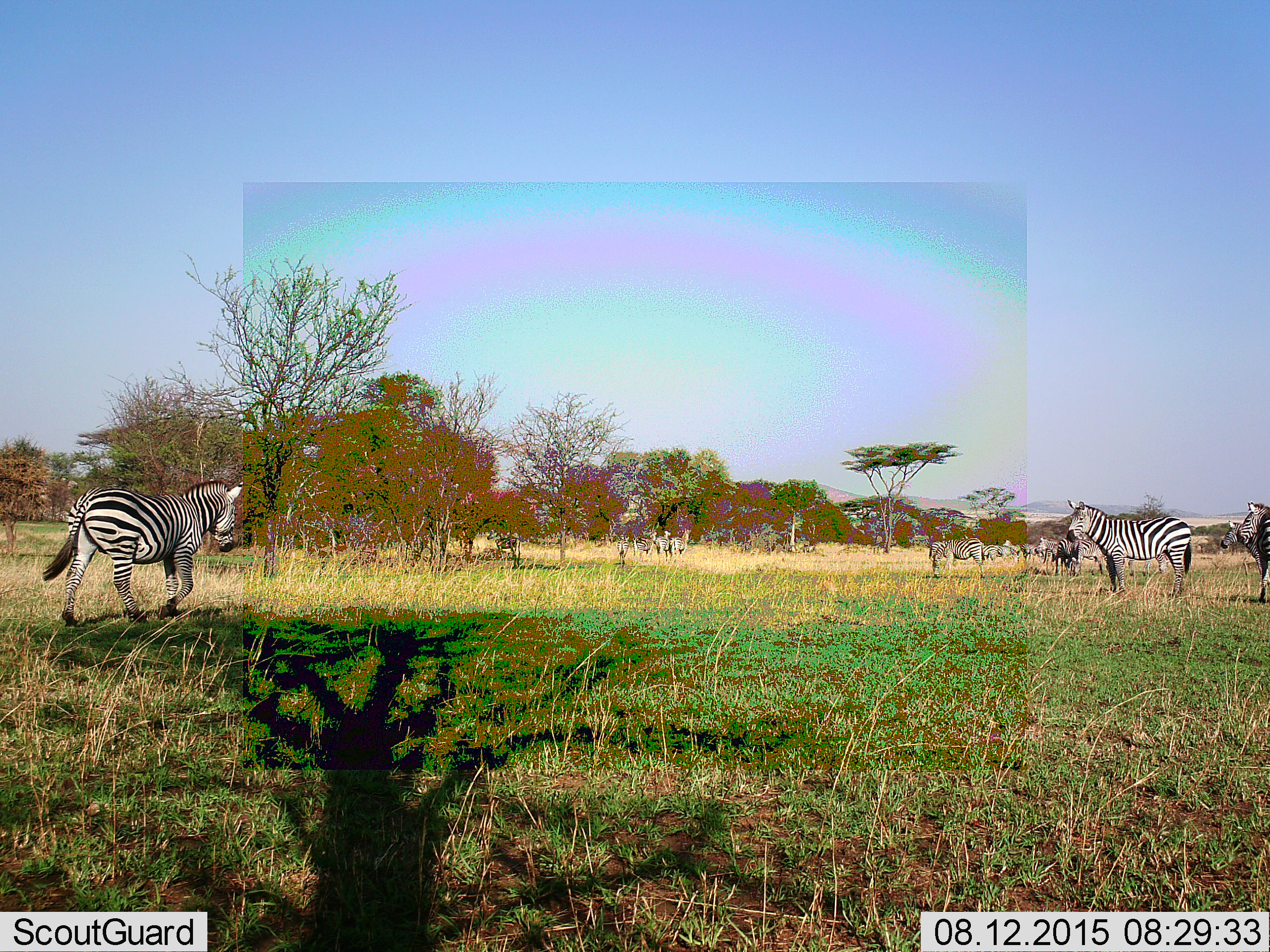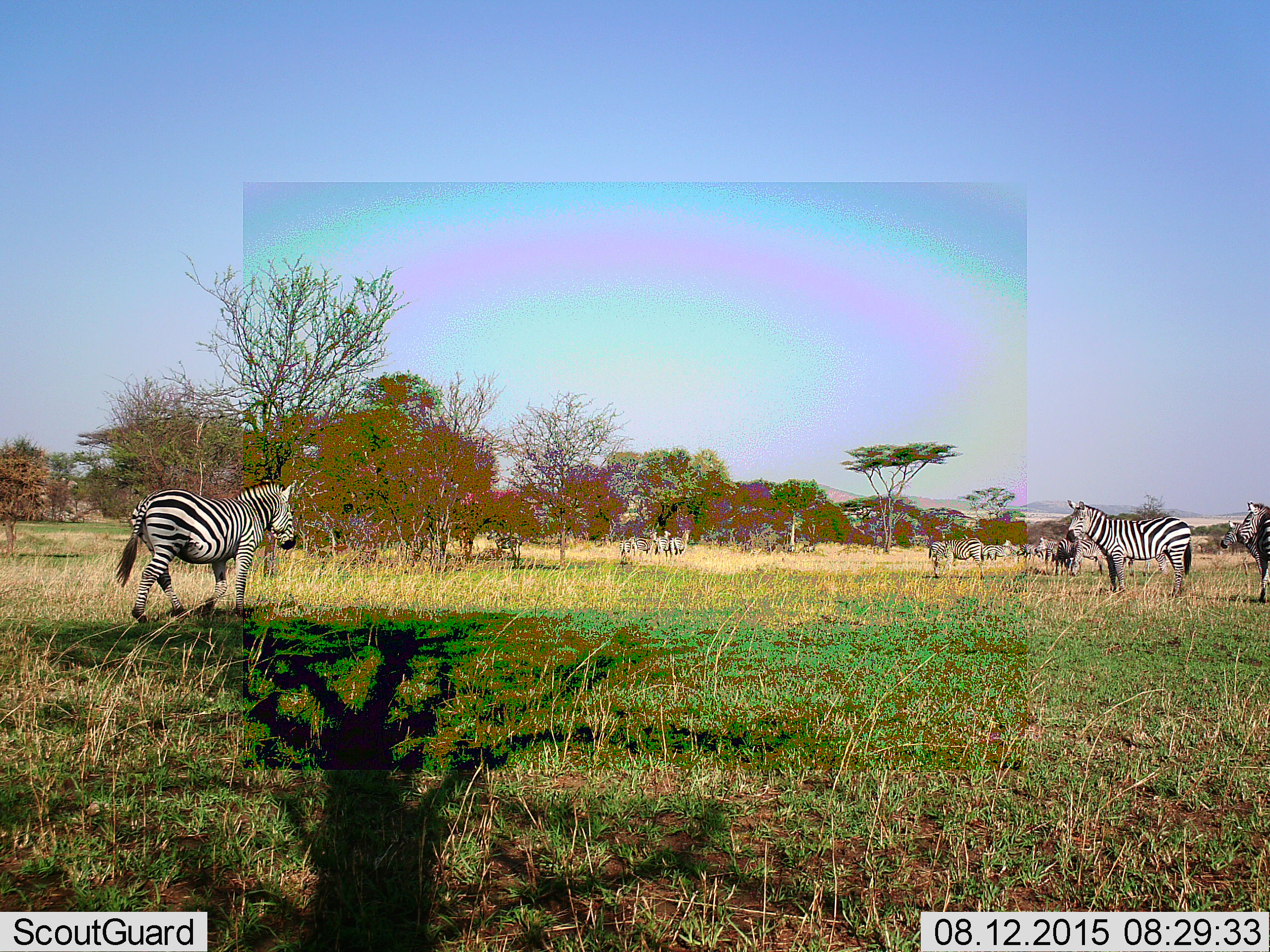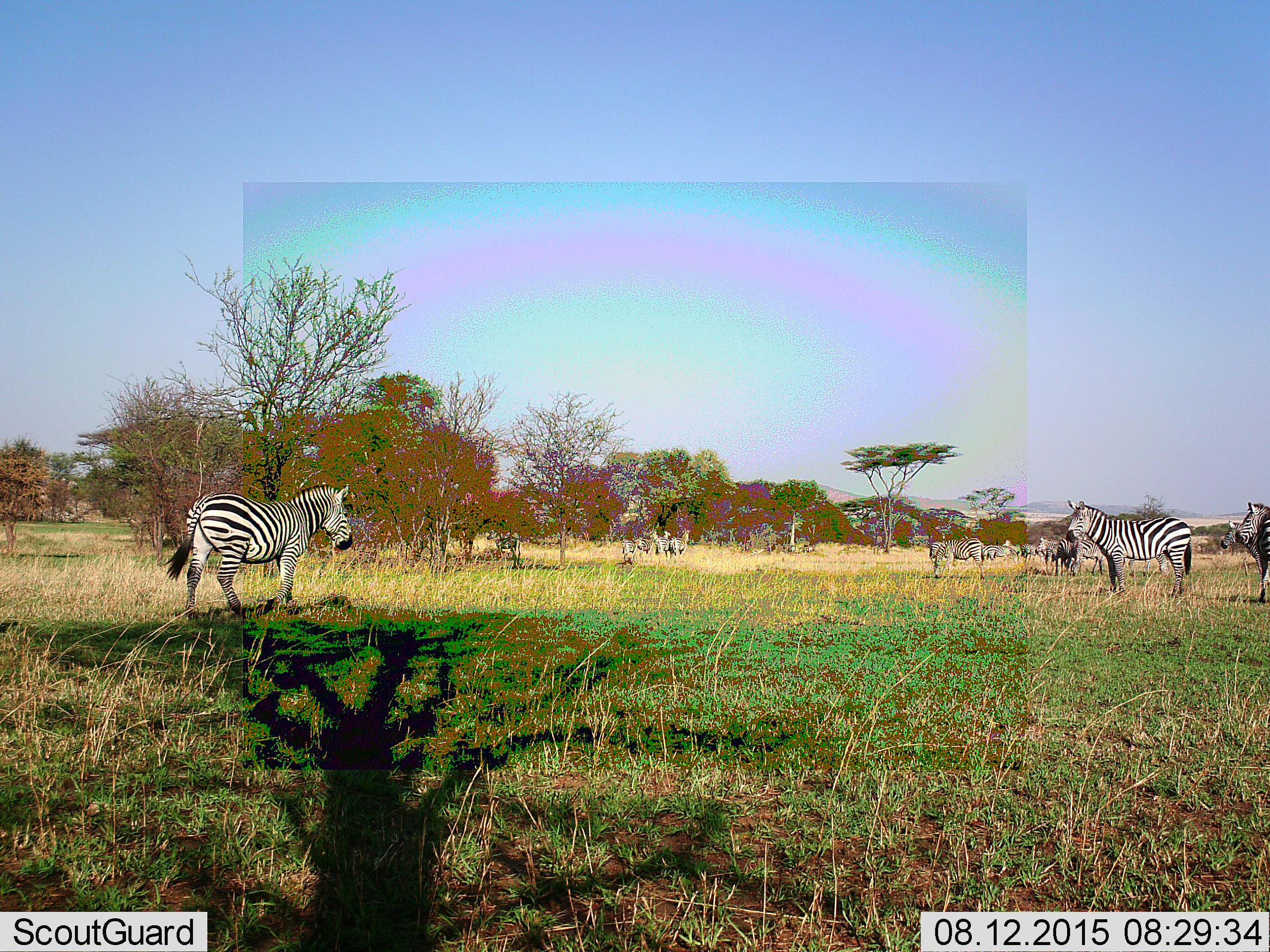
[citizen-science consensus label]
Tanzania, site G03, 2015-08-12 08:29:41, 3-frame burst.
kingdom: Animalia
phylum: Chordata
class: Mammalia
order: Perissodactyla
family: Equidae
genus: Equus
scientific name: Equus quagga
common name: plains zebra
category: zebra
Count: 11-50.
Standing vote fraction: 64%.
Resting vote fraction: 9%.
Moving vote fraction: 64%.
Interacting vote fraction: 9%.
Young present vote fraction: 9%.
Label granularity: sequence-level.